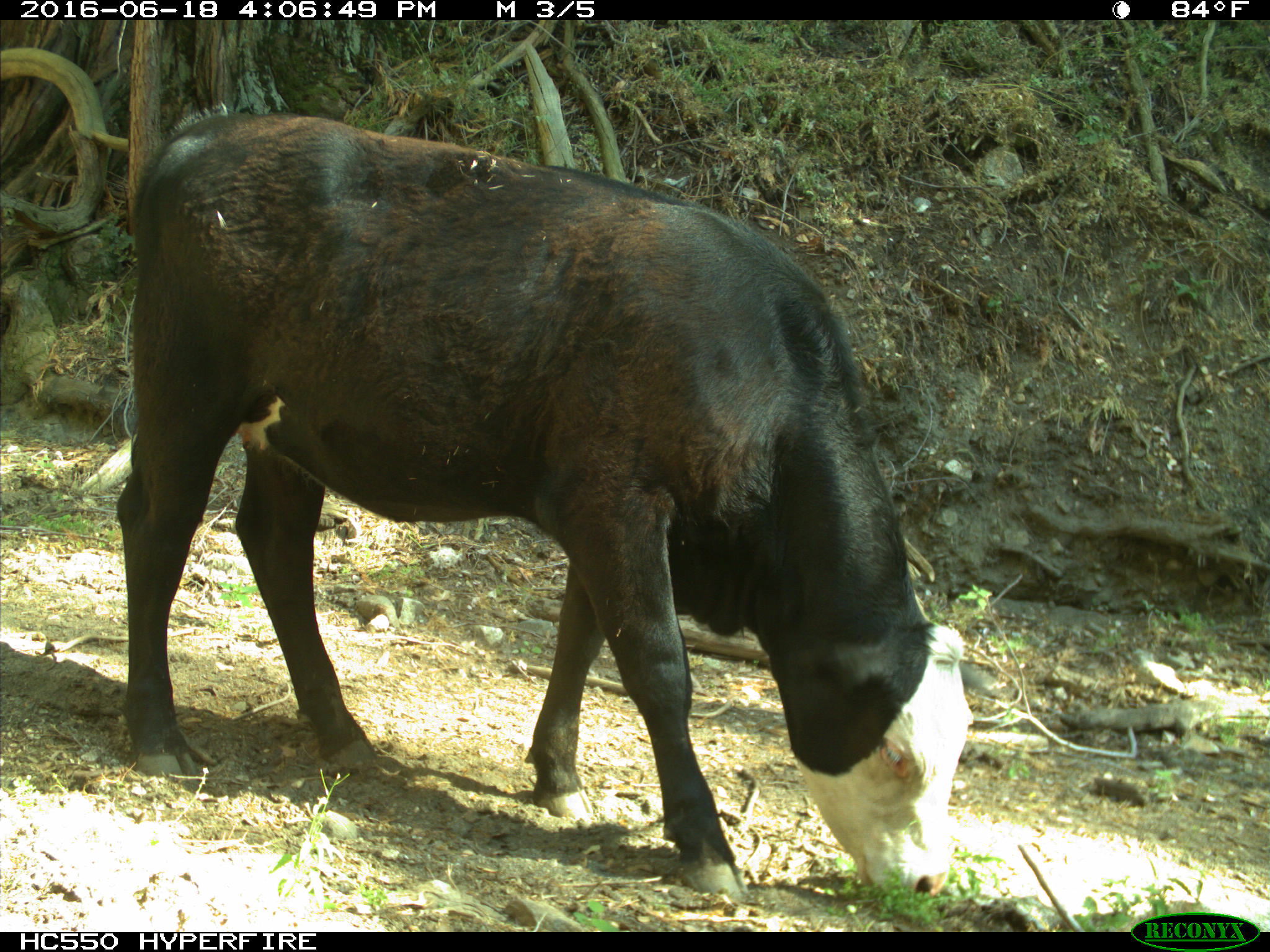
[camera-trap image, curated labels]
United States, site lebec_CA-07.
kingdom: Animalia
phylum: Chordata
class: Mammalia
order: Artiodactyla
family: Bovidae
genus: Bos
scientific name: Bos taurus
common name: domestic cow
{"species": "Bos taurus (domestic cow)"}